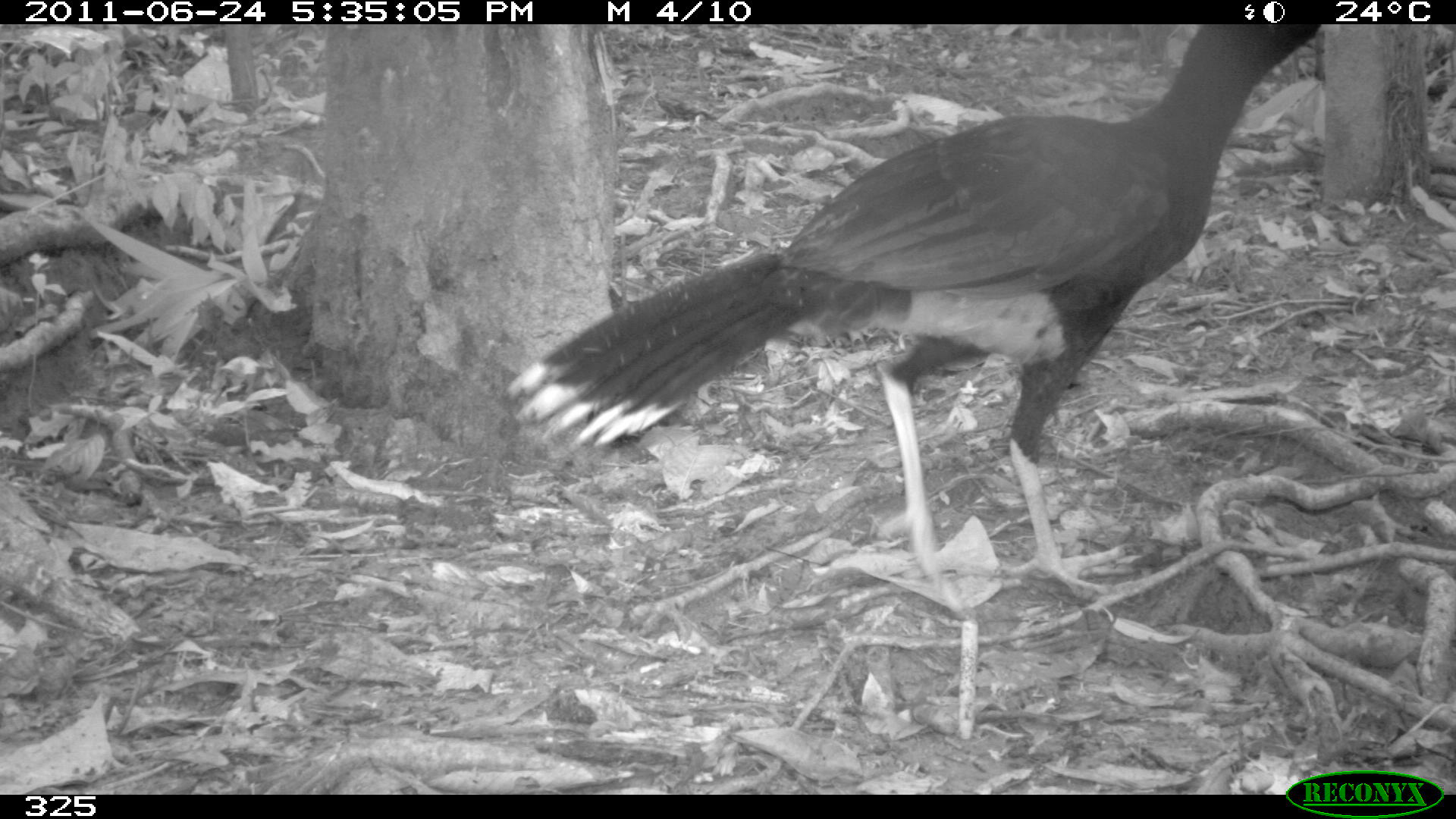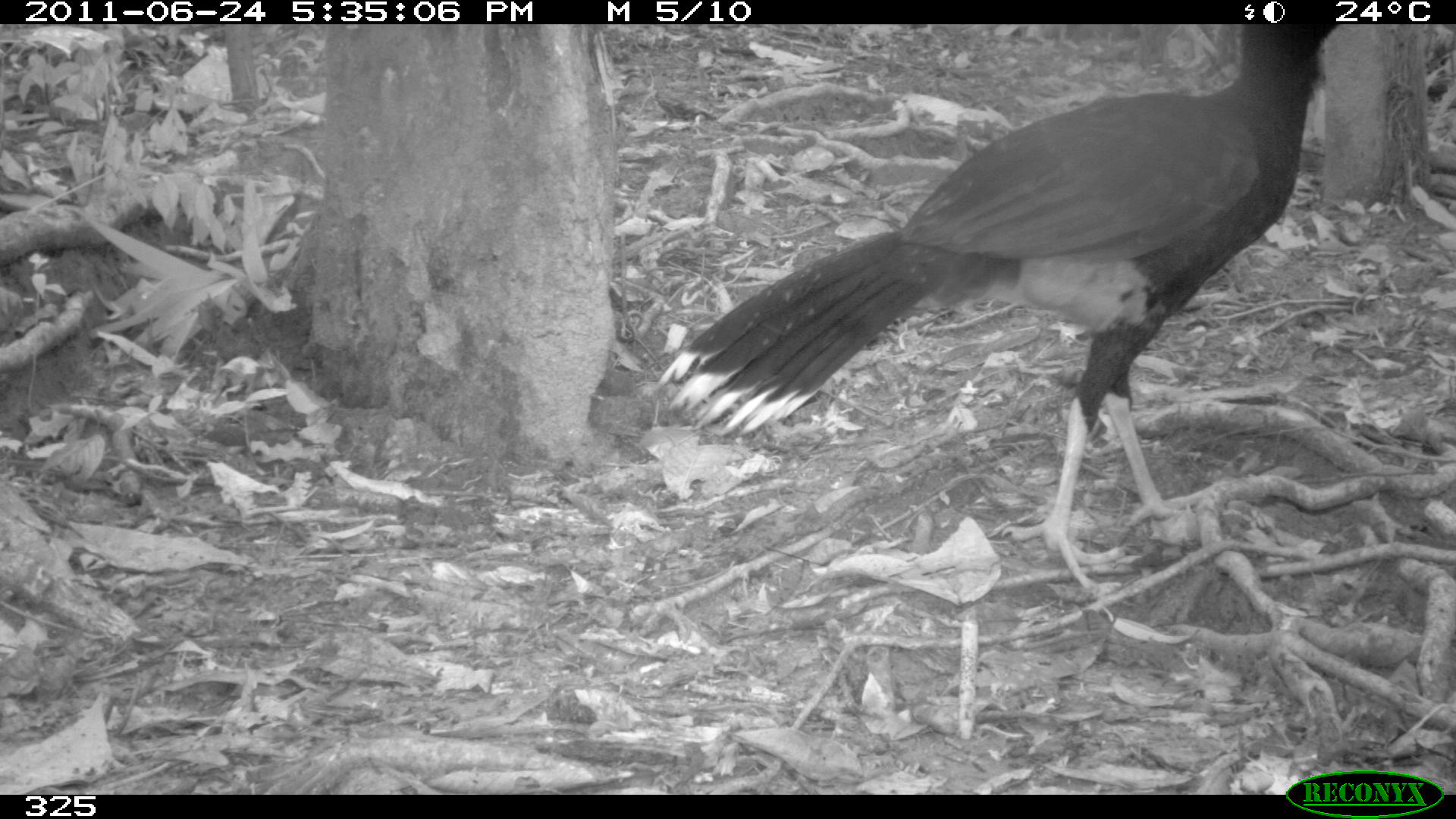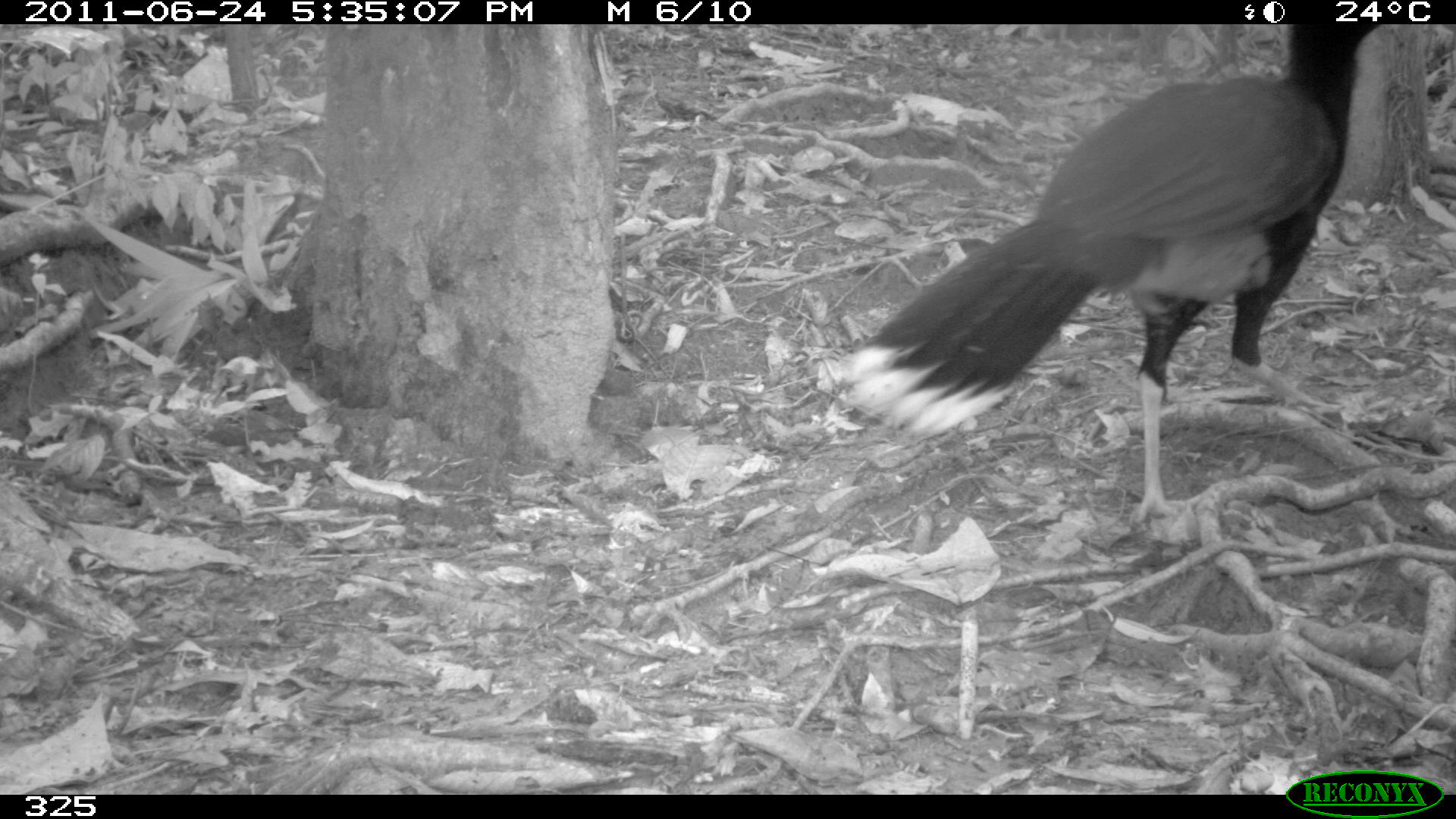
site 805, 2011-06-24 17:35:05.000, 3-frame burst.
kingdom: Animalia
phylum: Chordata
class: Aves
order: Galliformes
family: Cracidae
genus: Mitu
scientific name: Mitu tuberosum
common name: razor-billed curassow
Mitu tuberosum (razor-billed curassow).